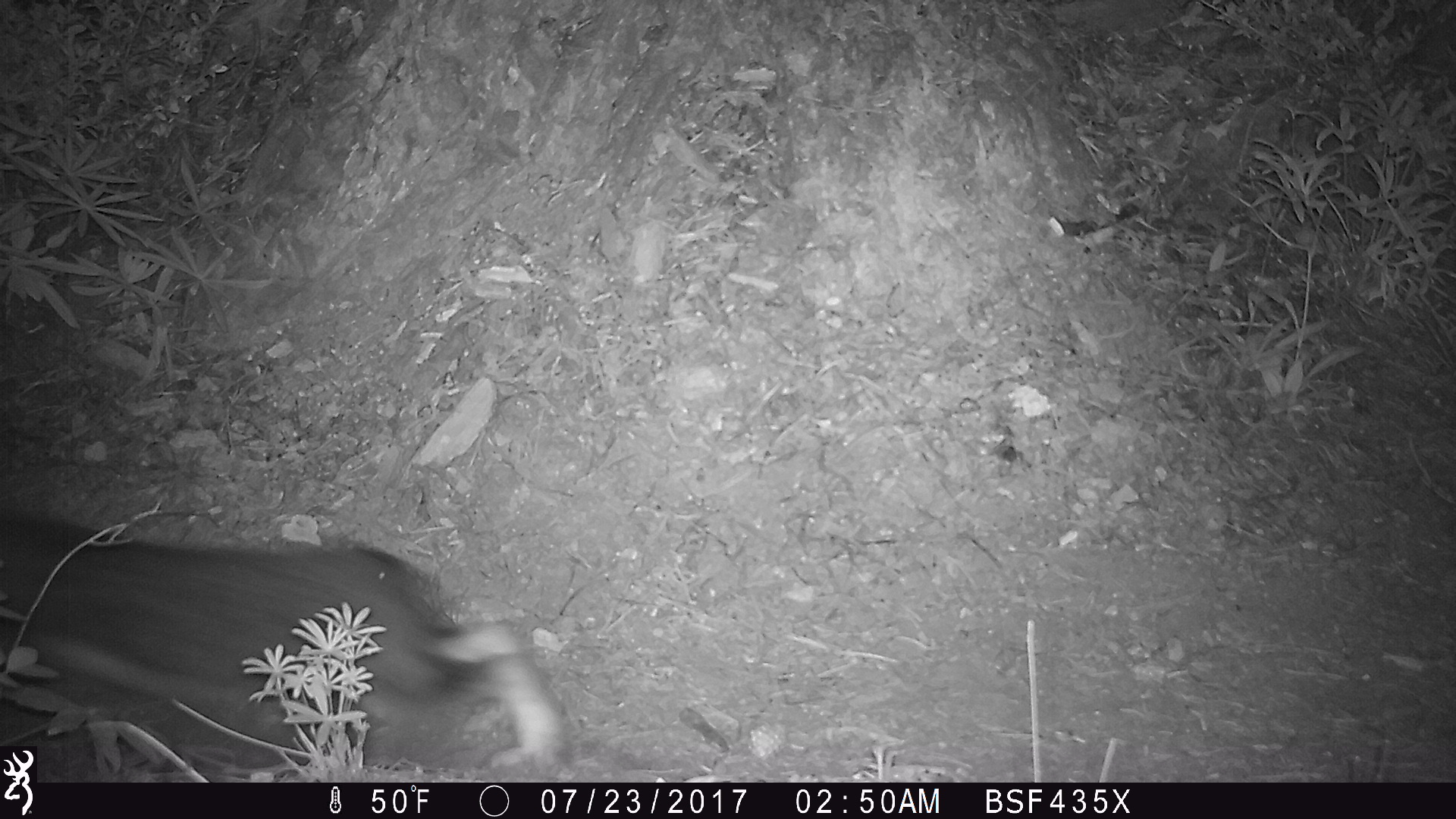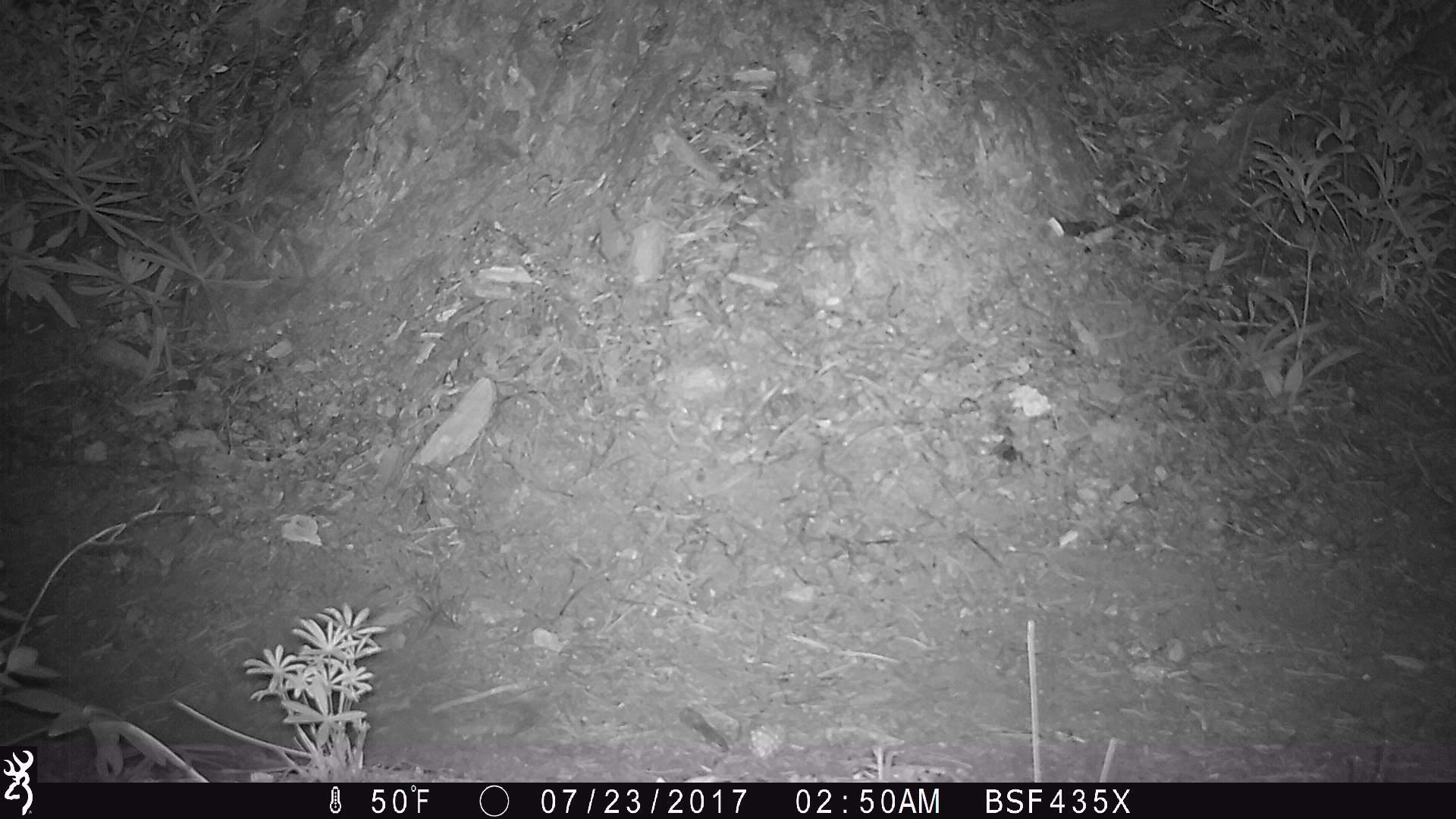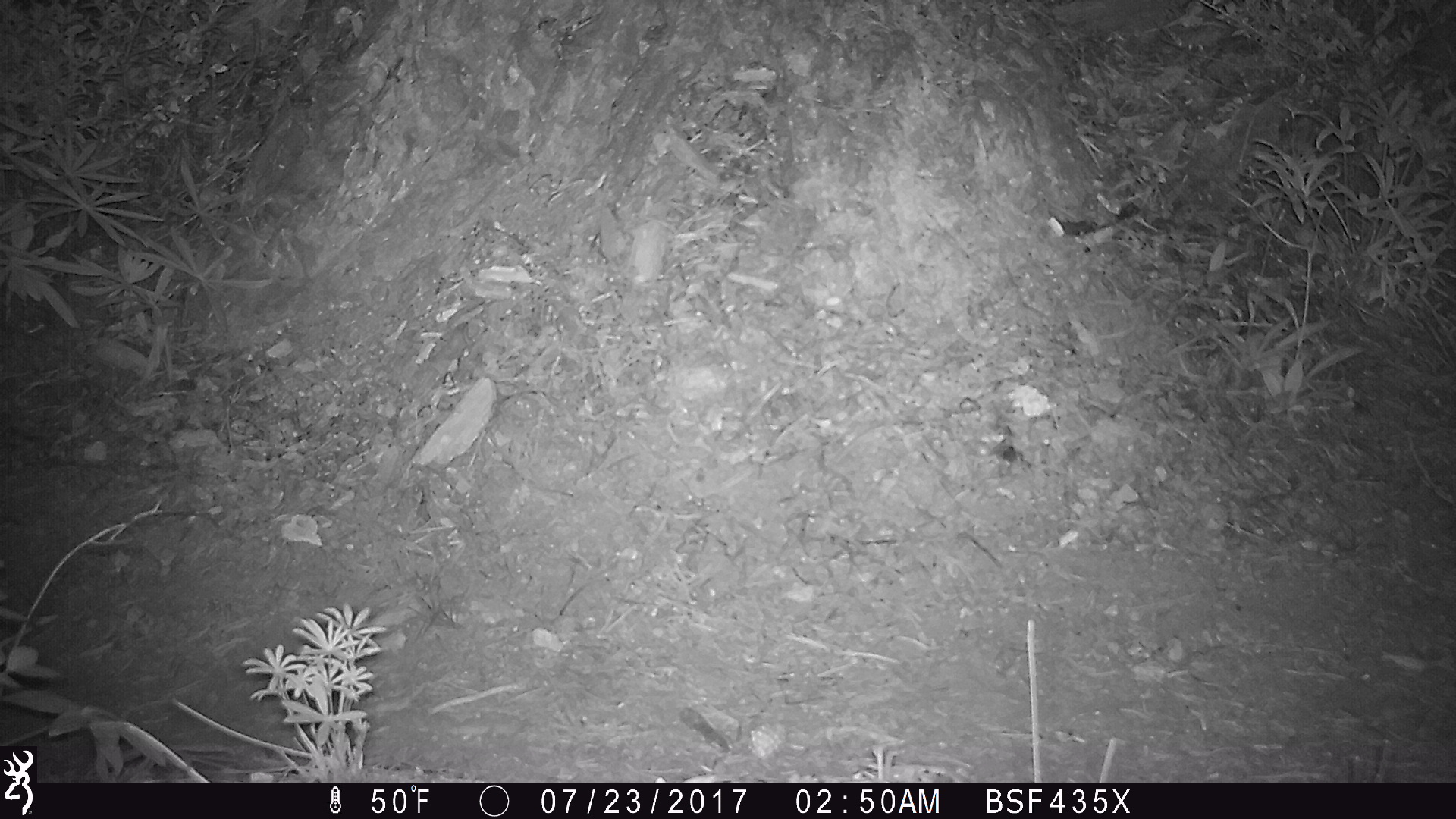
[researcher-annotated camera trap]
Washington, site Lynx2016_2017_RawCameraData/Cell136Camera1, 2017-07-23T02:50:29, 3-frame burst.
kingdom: Animalia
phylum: Chordata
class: Mammalia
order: Lagomorpha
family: Leporidae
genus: Lepus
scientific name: Lepus americanus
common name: snowshoe hare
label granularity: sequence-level